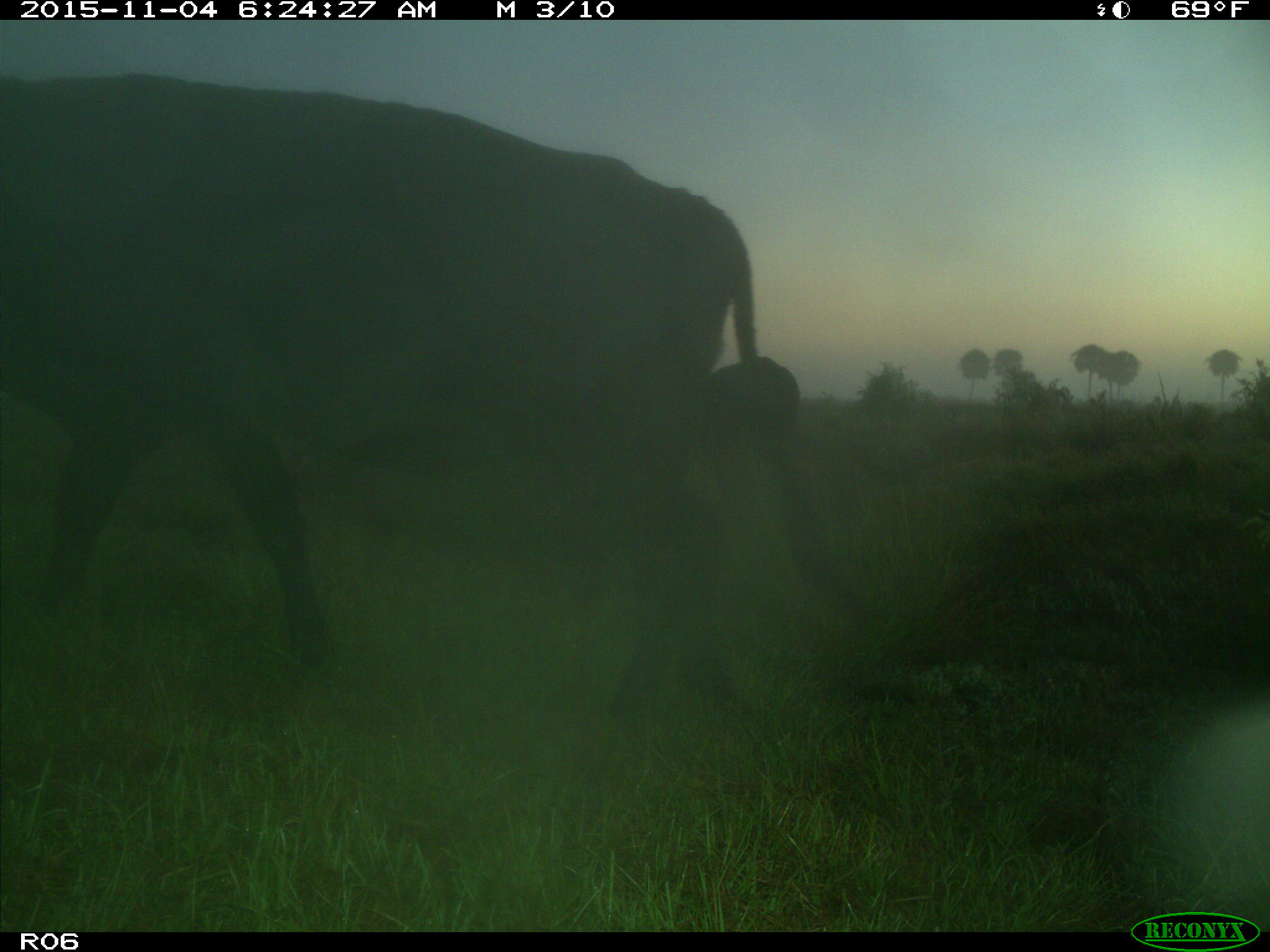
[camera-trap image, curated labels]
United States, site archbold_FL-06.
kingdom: Animalia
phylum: Chordata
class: Mammalia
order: Artiodactyla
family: Bovidae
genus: Bos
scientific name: Bos taurus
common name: domestic cow